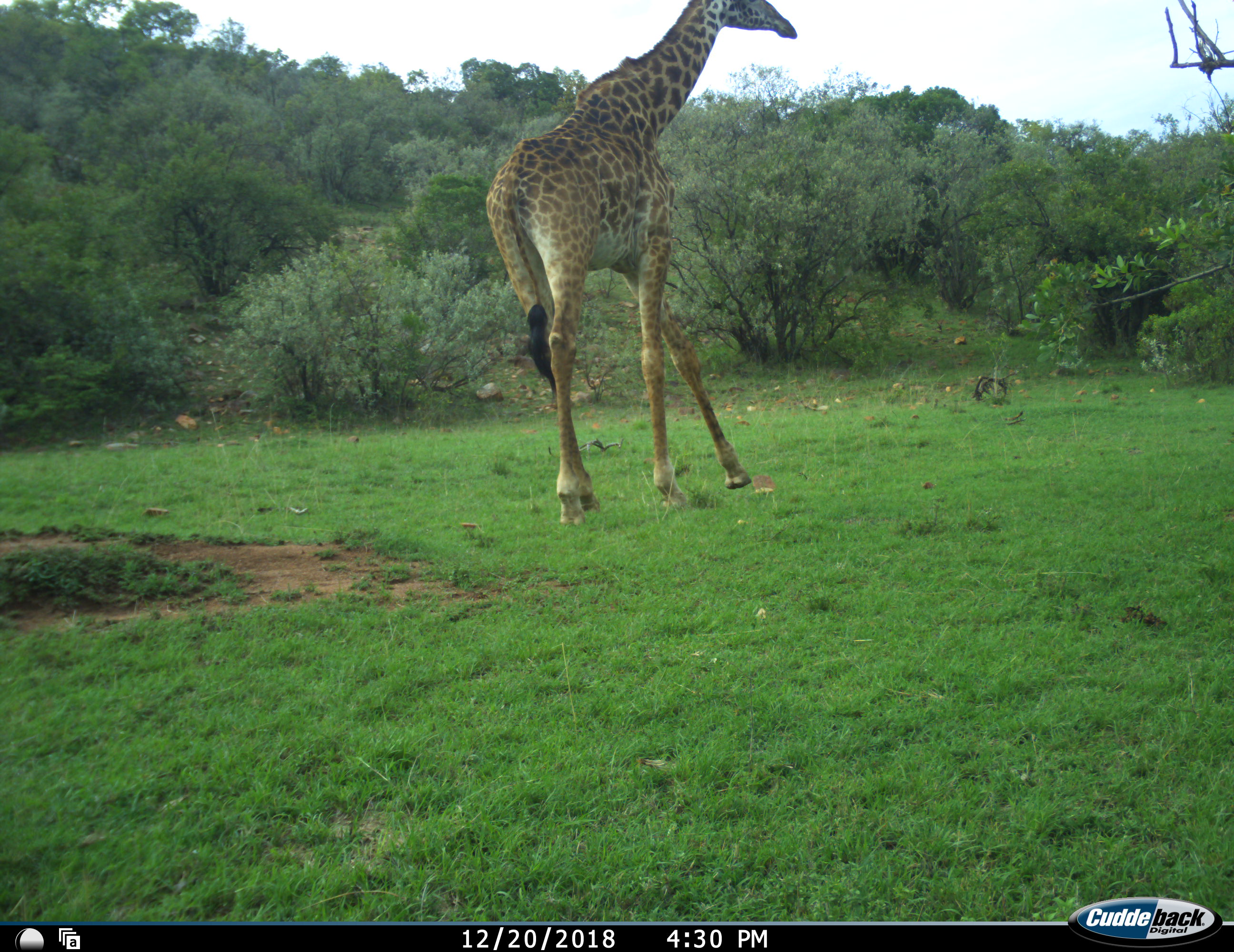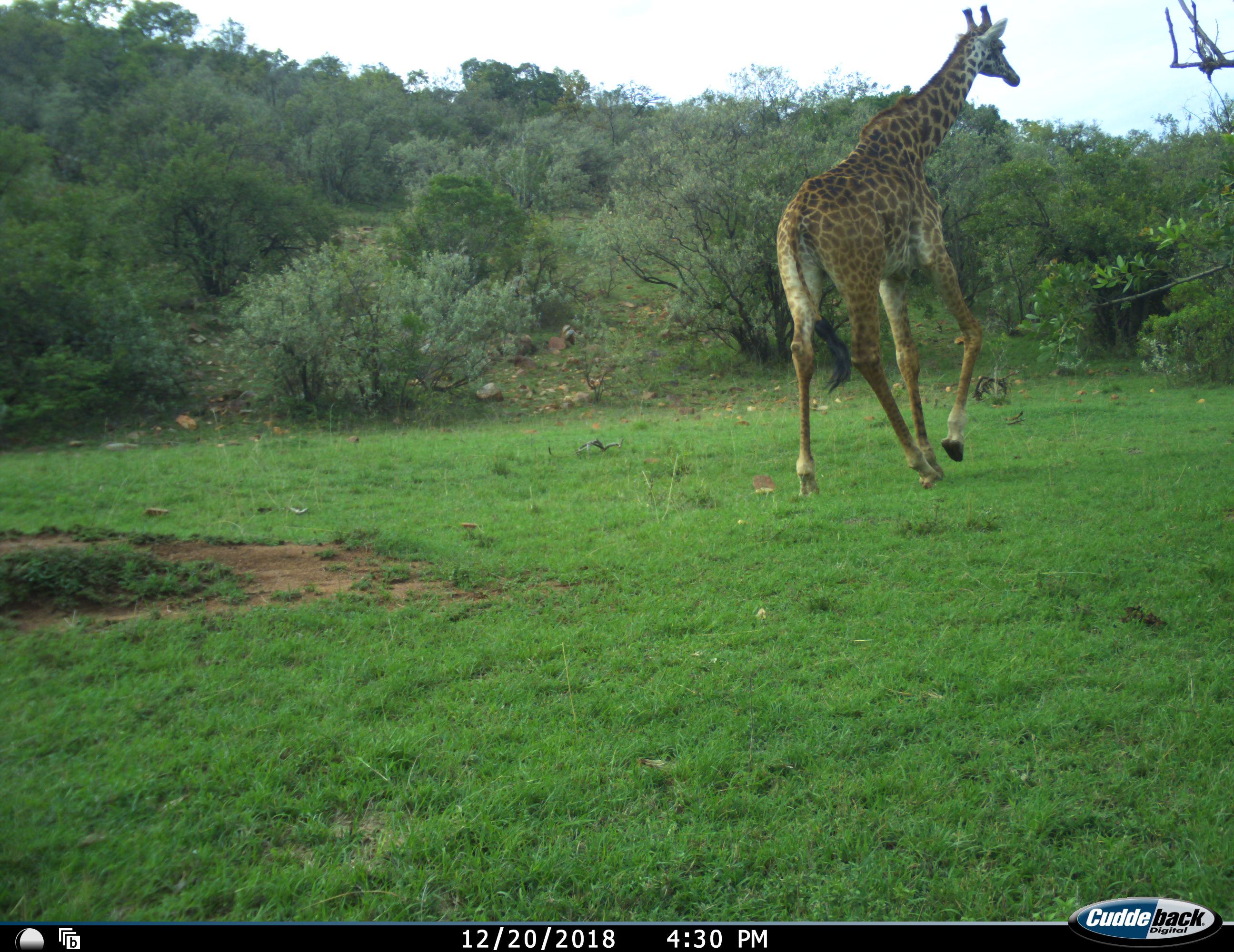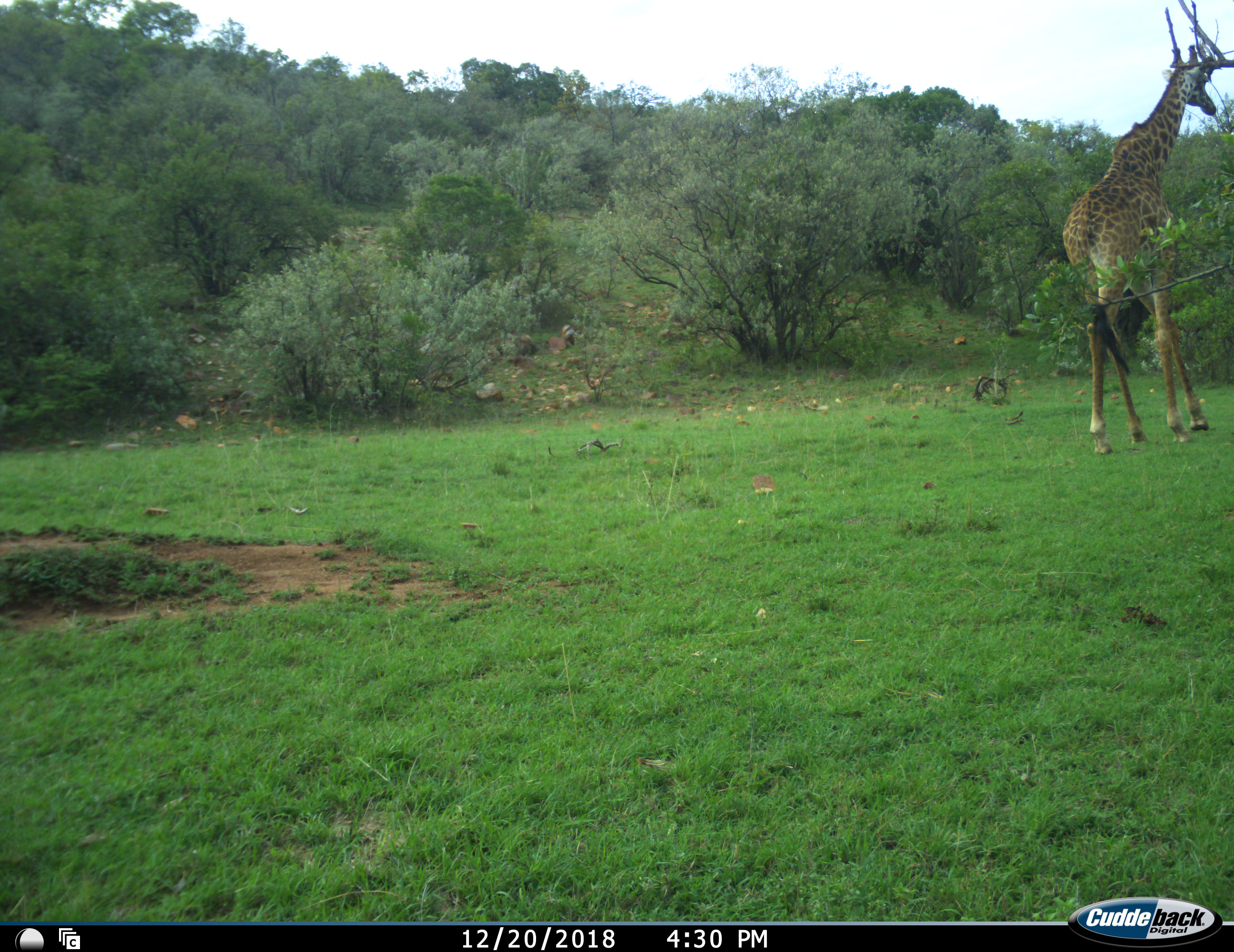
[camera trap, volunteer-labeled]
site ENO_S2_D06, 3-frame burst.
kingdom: Animalia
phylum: Chordata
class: Mammalia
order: Artiodactyla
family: Giraffidae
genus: Giraffa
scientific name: Giraffa camelopardalis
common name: giraffe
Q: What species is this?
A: Giraffe (Giraffa camelopardalis).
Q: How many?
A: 1.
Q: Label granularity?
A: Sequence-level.